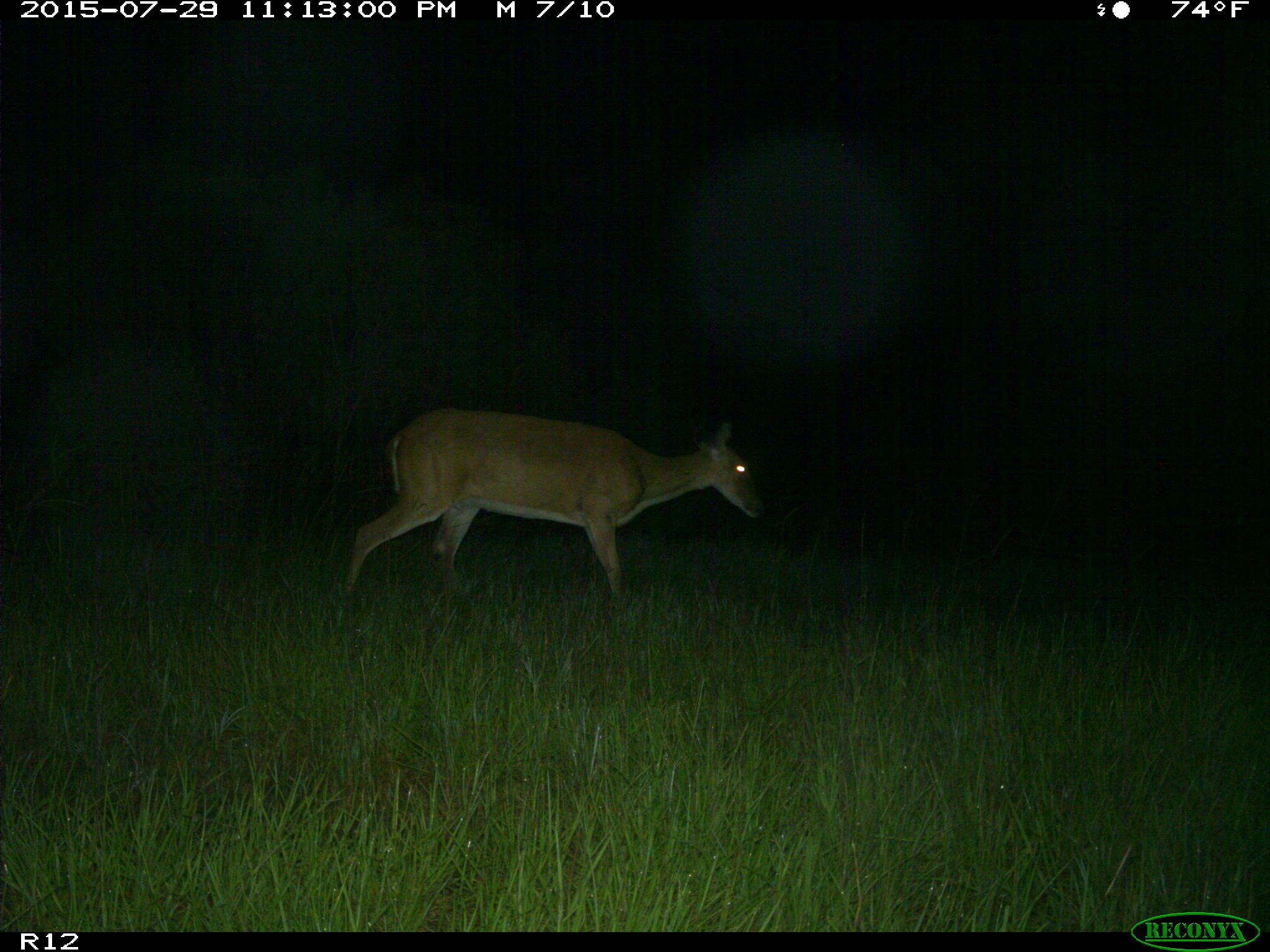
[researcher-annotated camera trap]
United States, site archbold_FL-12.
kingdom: Animalia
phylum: Chordata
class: Mammalia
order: Artiodactyla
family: Cervidae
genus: Odocoileus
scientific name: Odocoileus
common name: deer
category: unidentified deer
Unidentified deer (deer) (Odocoileus).